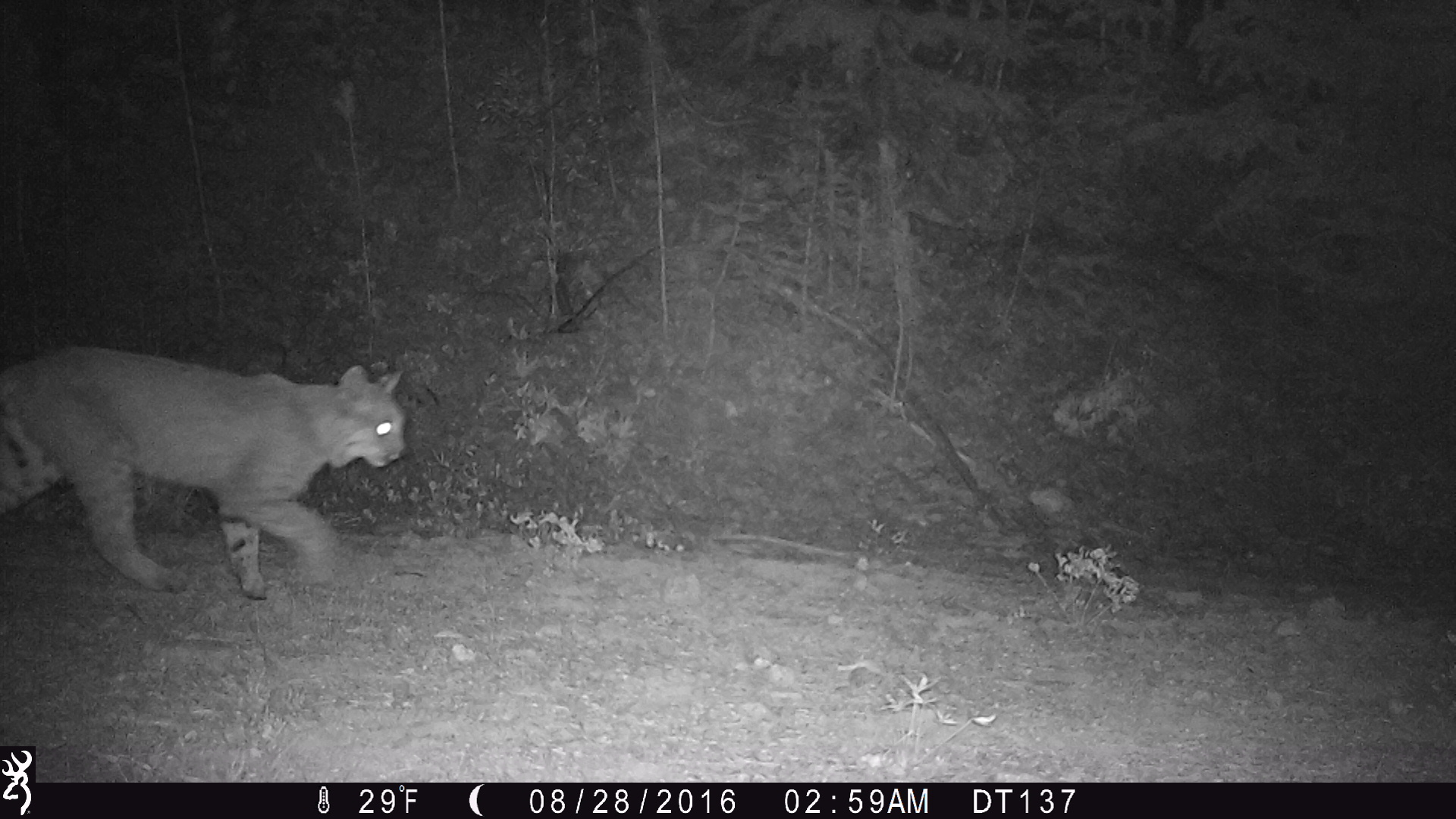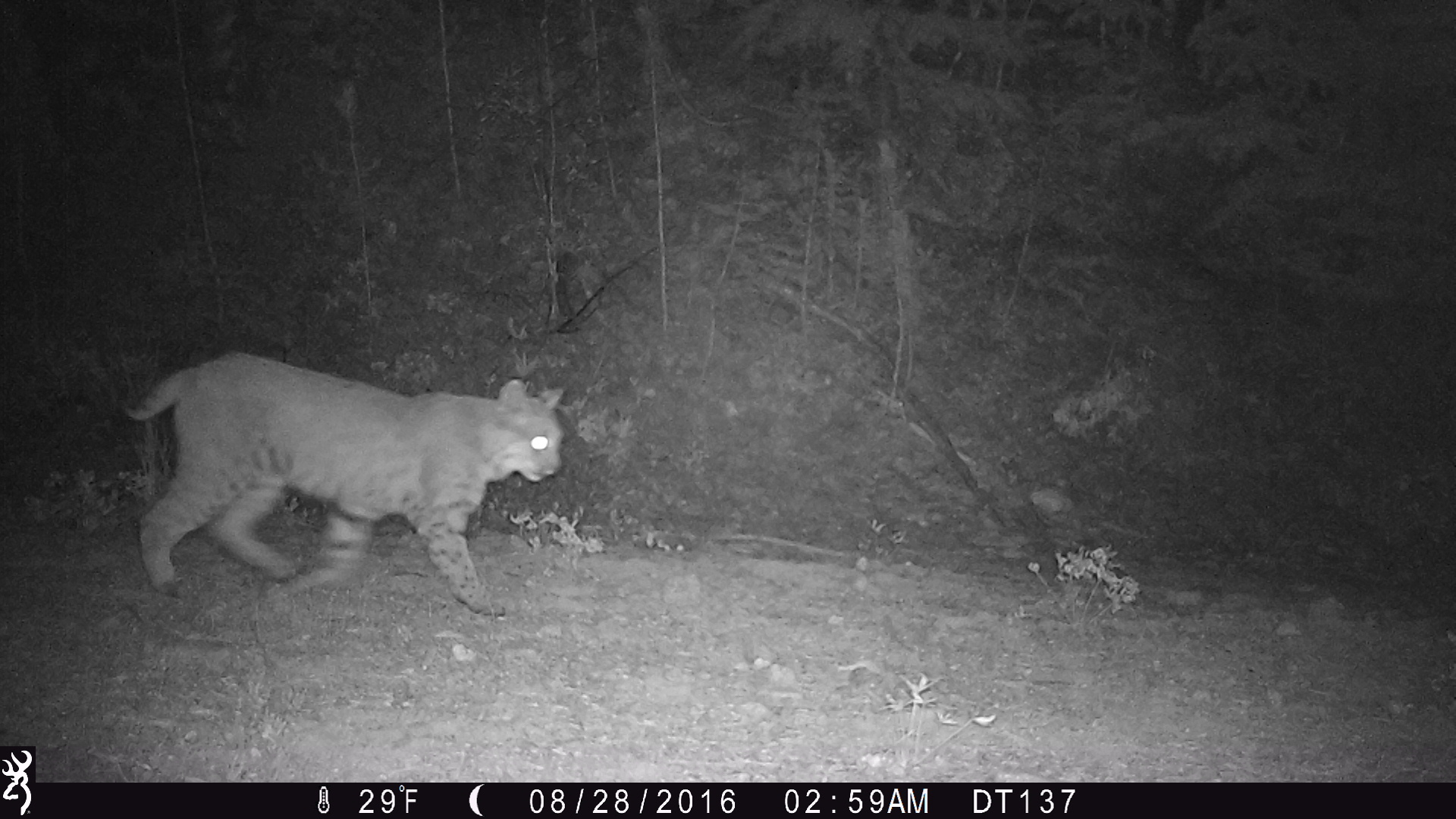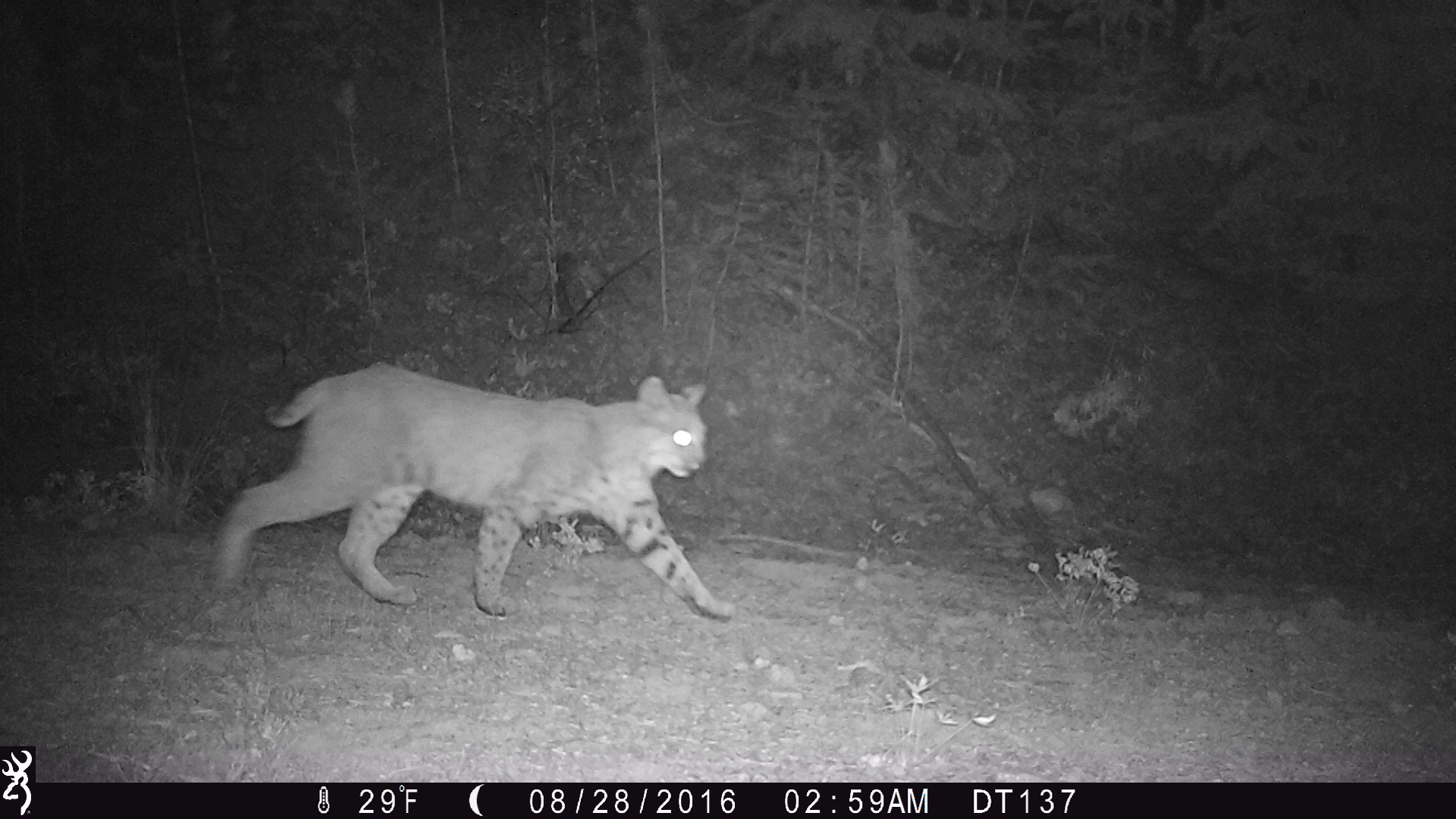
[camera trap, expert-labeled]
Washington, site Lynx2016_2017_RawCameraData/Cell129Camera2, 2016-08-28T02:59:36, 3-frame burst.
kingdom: Animalia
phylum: Chordata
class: Mammalia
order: Carnivora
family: Felidae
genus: Lynx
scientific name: Lynx rufus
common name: bobcat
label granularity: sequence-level